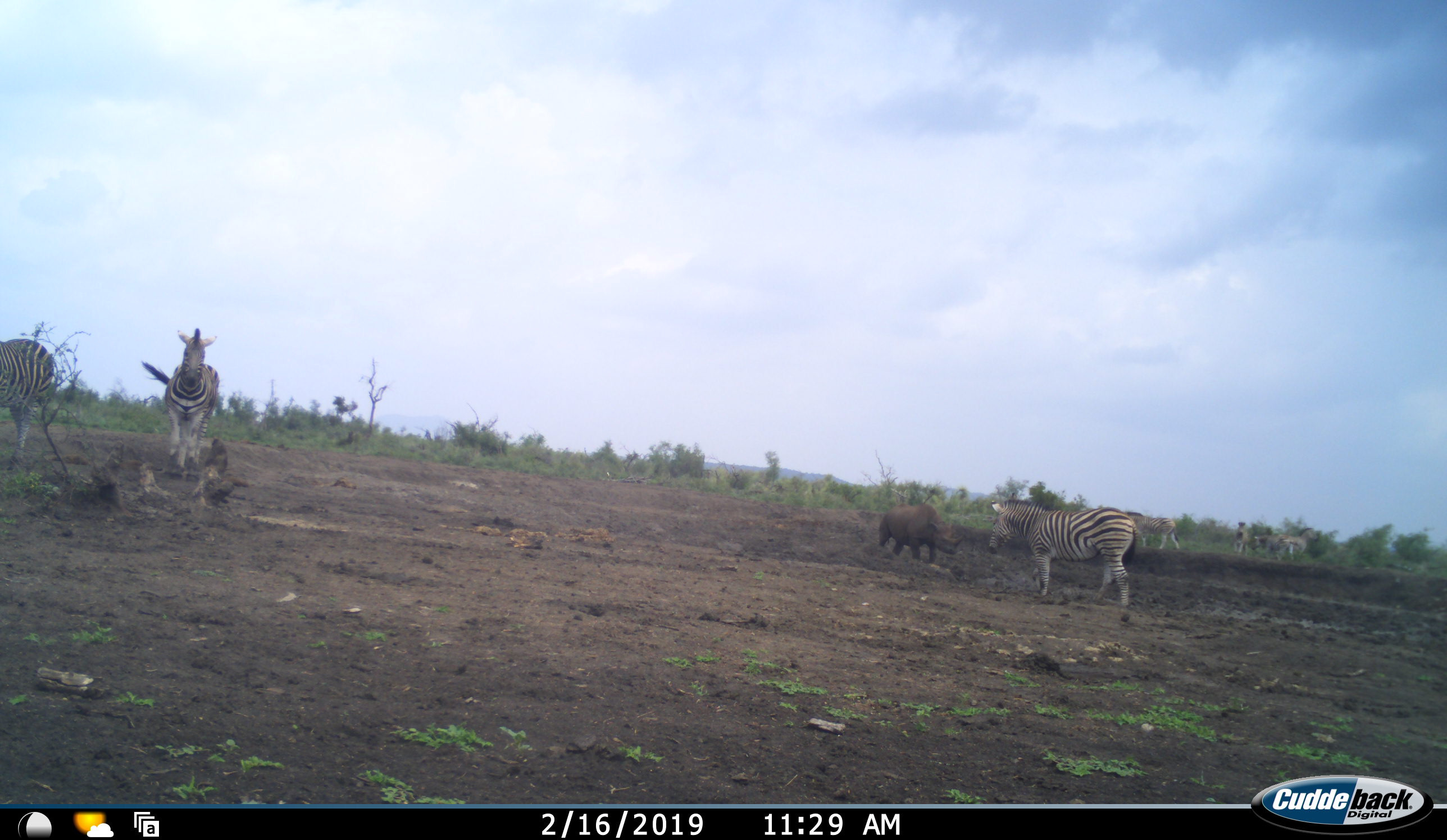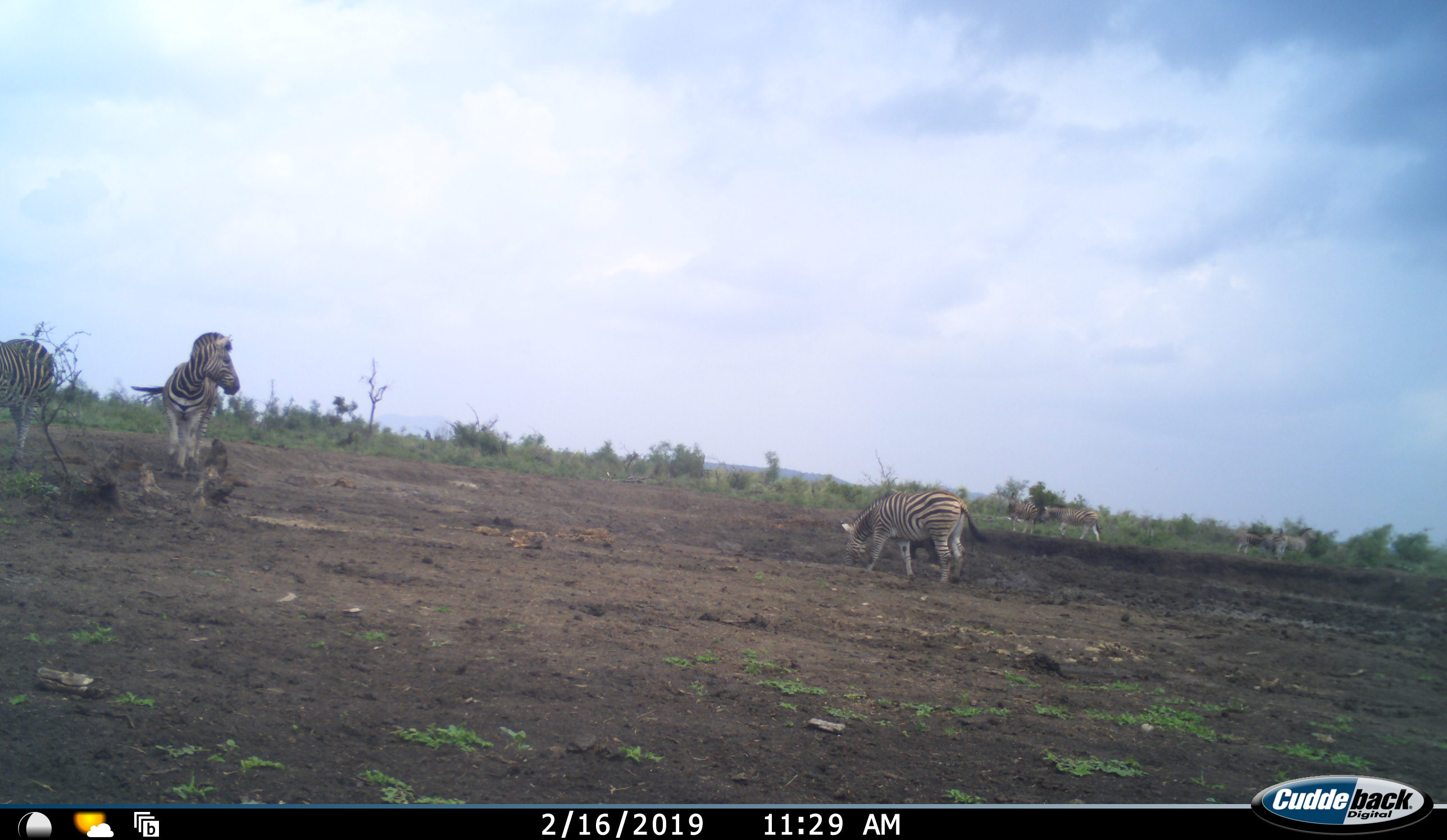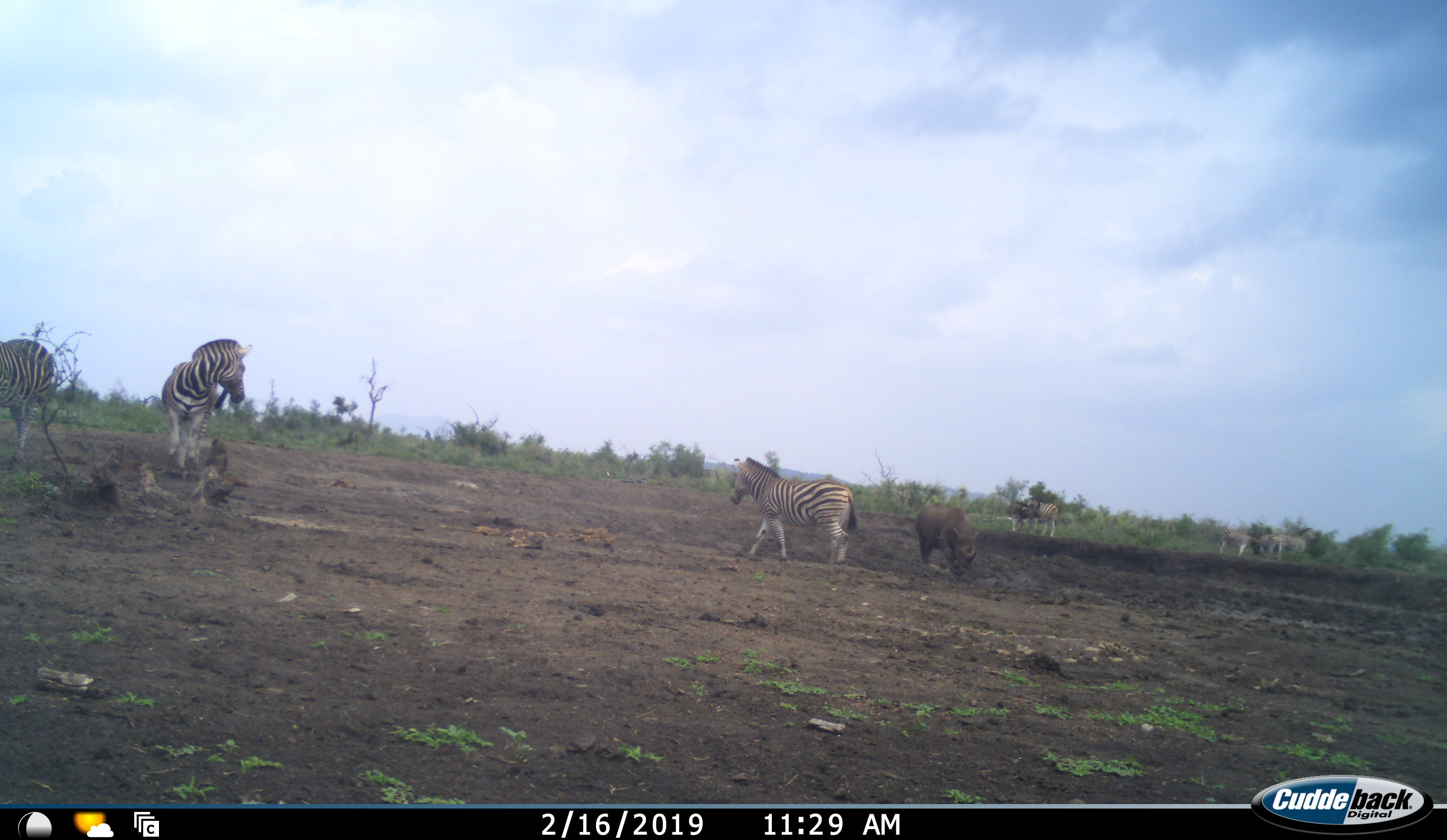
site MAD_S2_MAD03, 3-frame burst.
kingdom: Animalia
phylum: Chordata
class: Mammalia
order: Perissodactyla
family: Equidae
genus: Equus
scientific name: Equus quagga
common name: plains zebra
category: zebraplains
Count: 8.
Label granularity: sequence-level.